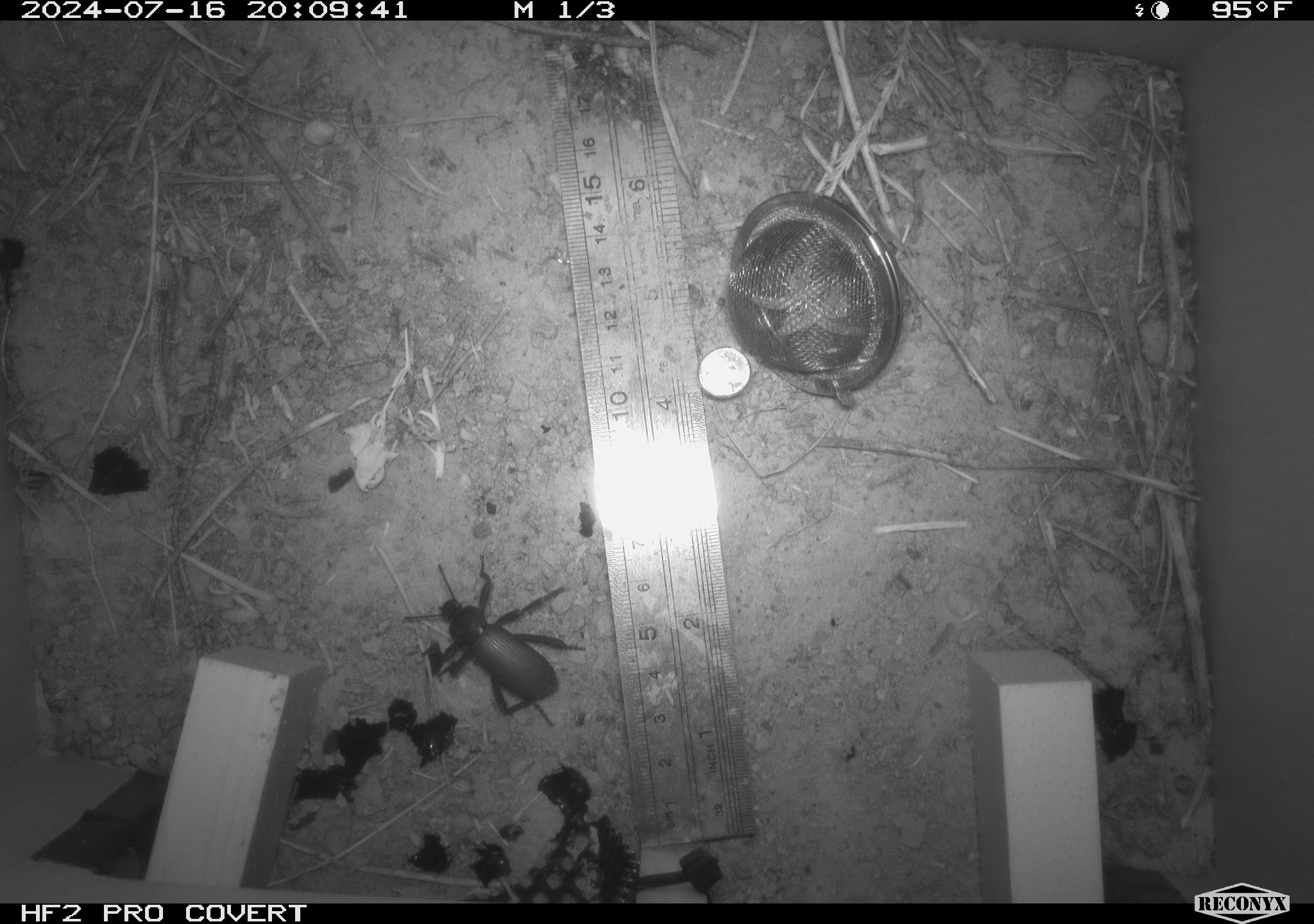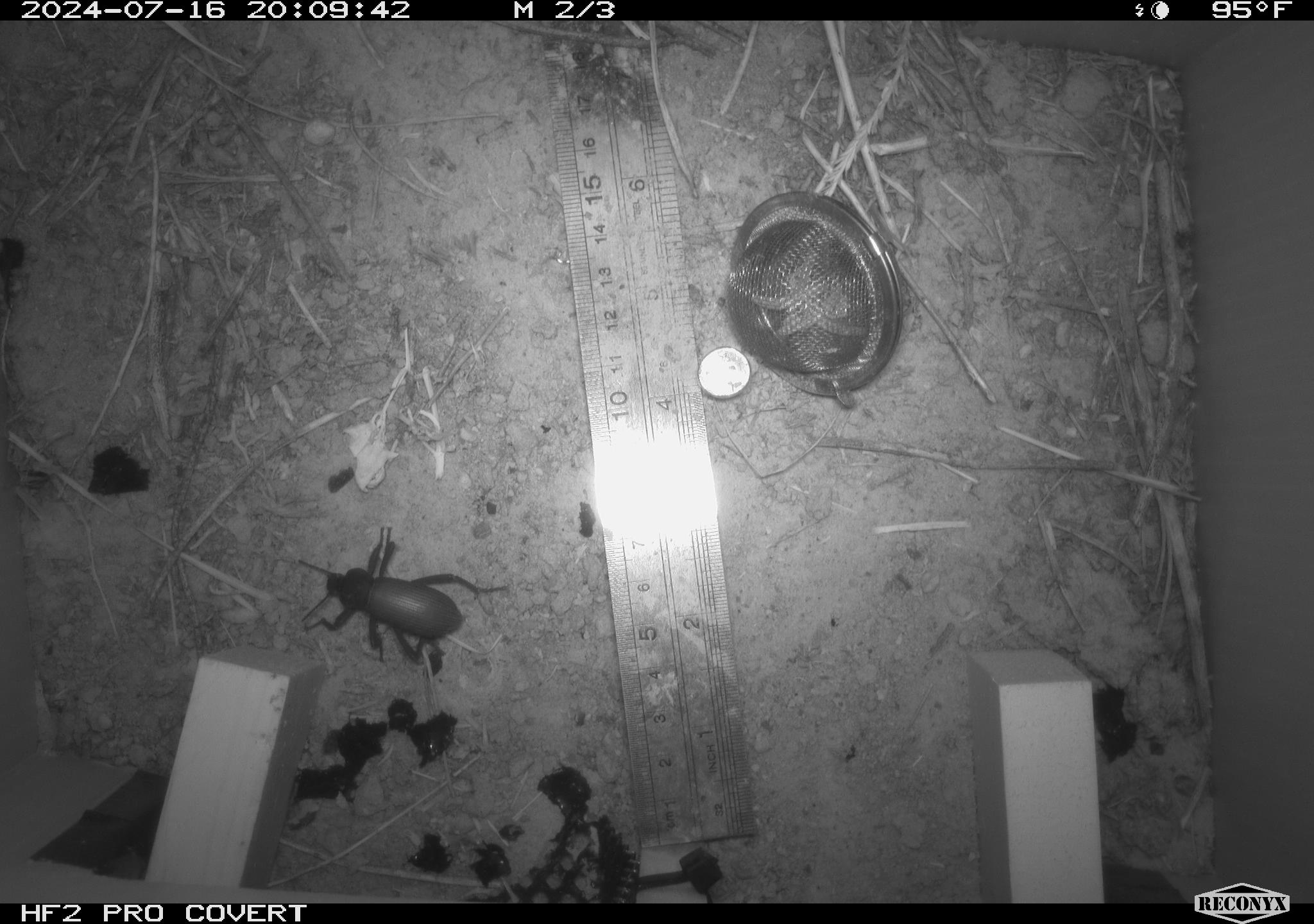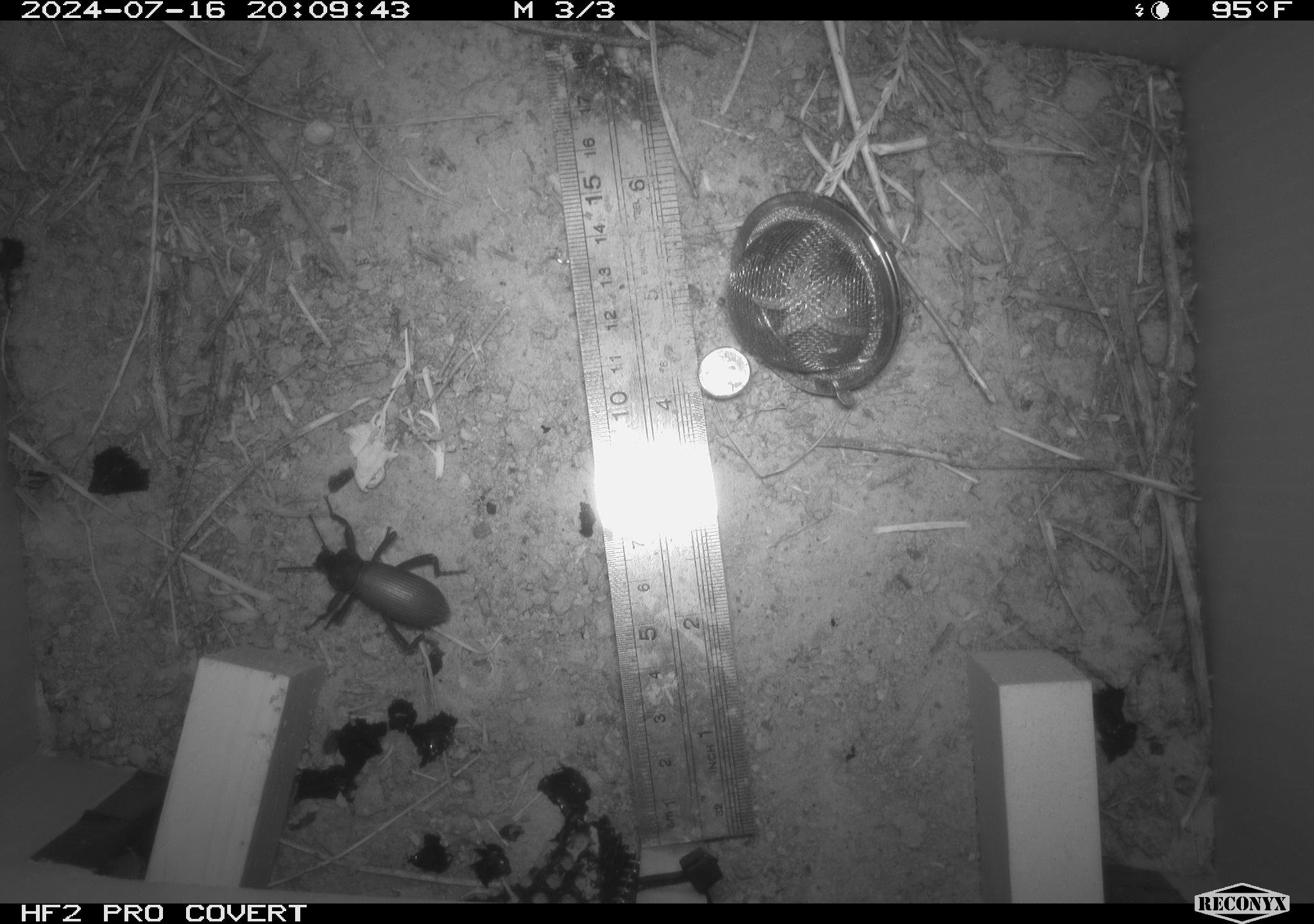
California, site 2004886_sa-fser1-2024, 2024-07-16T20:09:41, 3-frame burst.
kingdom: Animalia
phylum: Arthropoda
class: Insecta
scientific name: Insecta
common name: insect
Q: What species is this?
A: Insect (Insecta).